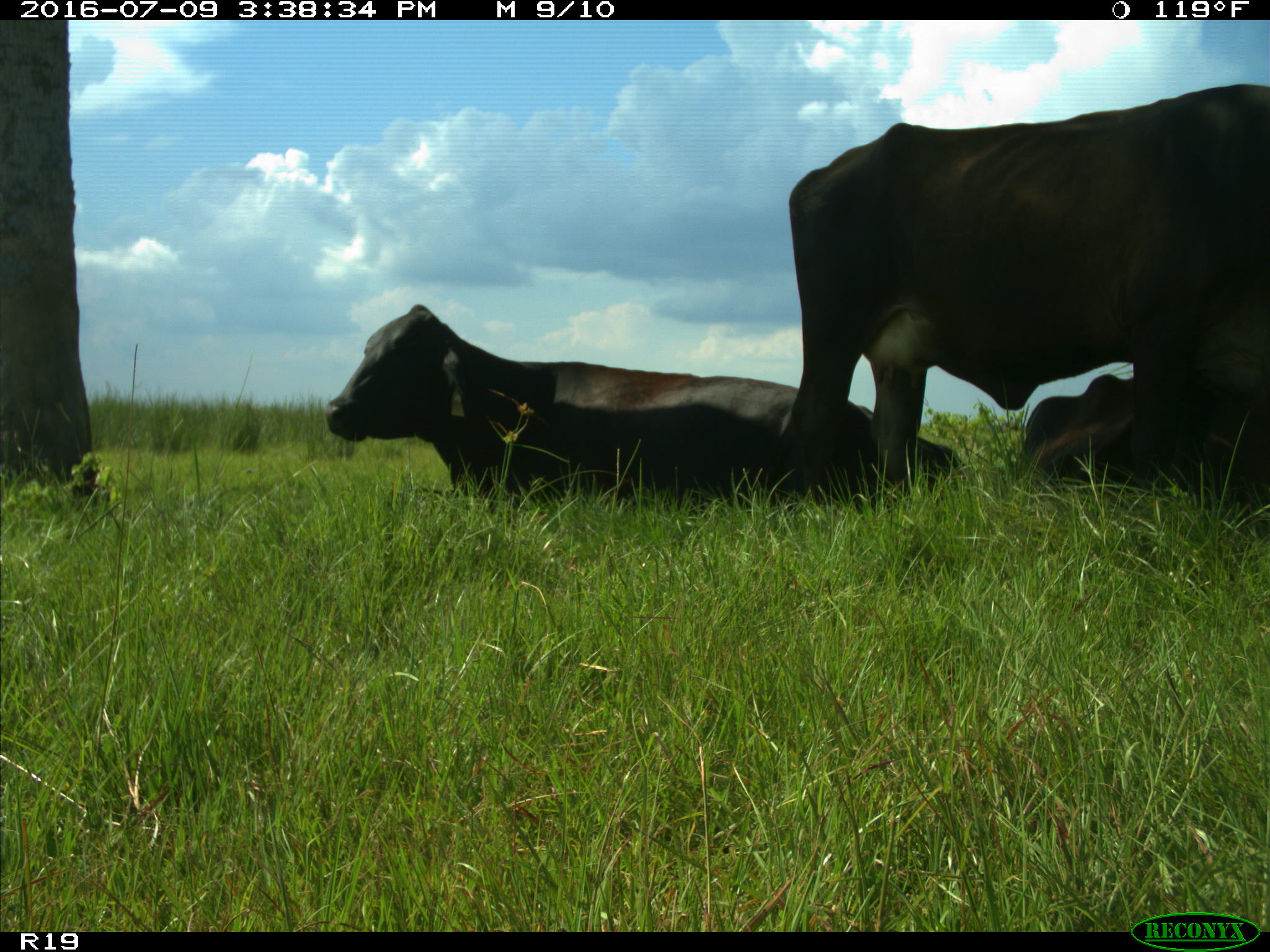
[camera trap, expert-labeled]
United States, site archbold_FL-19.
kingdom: Animalia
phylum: Chordata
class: Mammalia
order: Artiodactyla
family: Bovidae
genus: Bos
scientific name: Bos taurus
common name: domestic cow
Bos taurus (domestic cow).